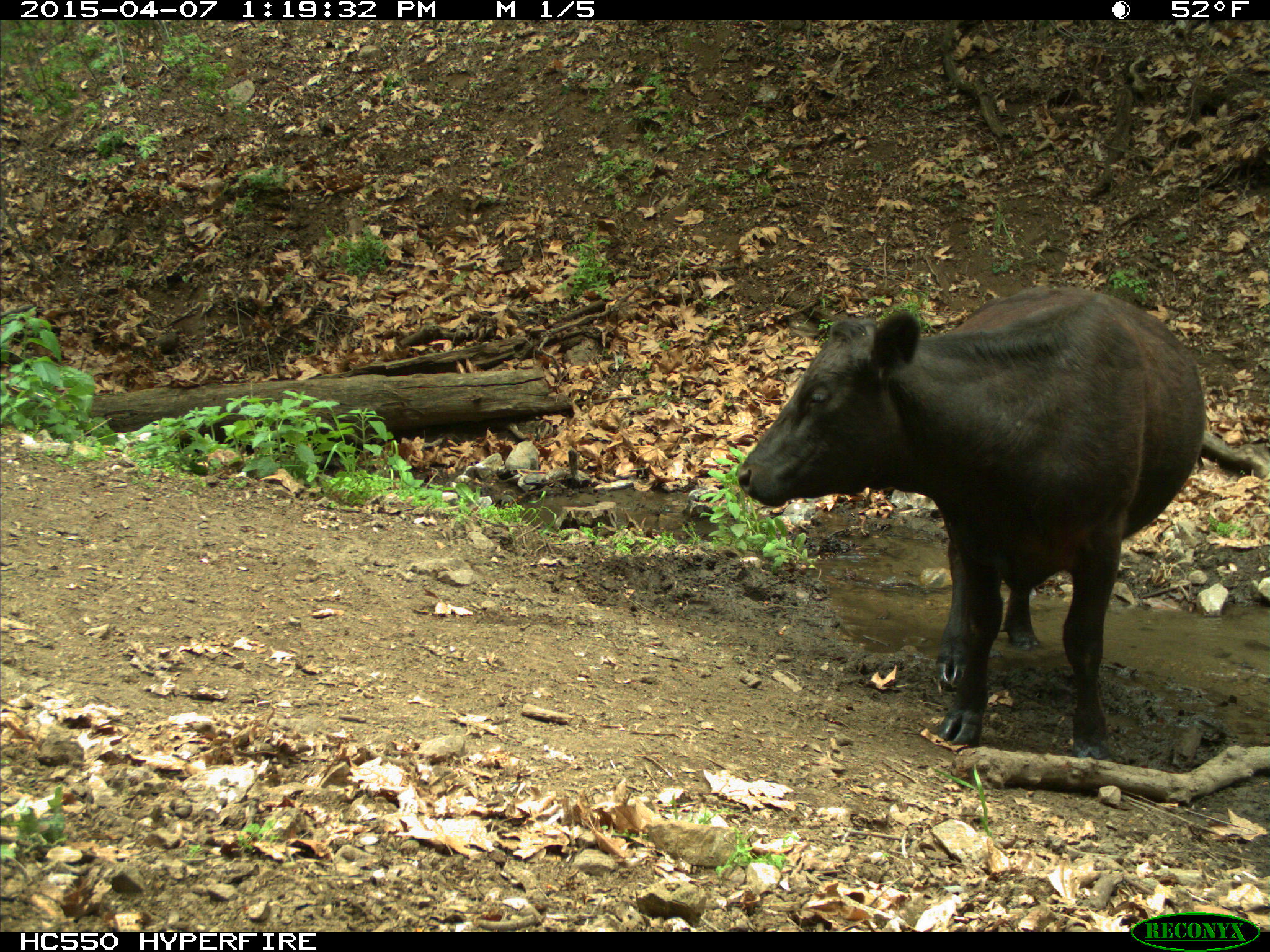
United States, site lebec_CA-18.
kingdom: Animalia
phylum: Chordata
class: Mammalia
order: Artiodactyla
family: Bovidae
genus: Bos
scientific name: Bos taurus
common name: domestic cow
Bos taurus (domestic cow).